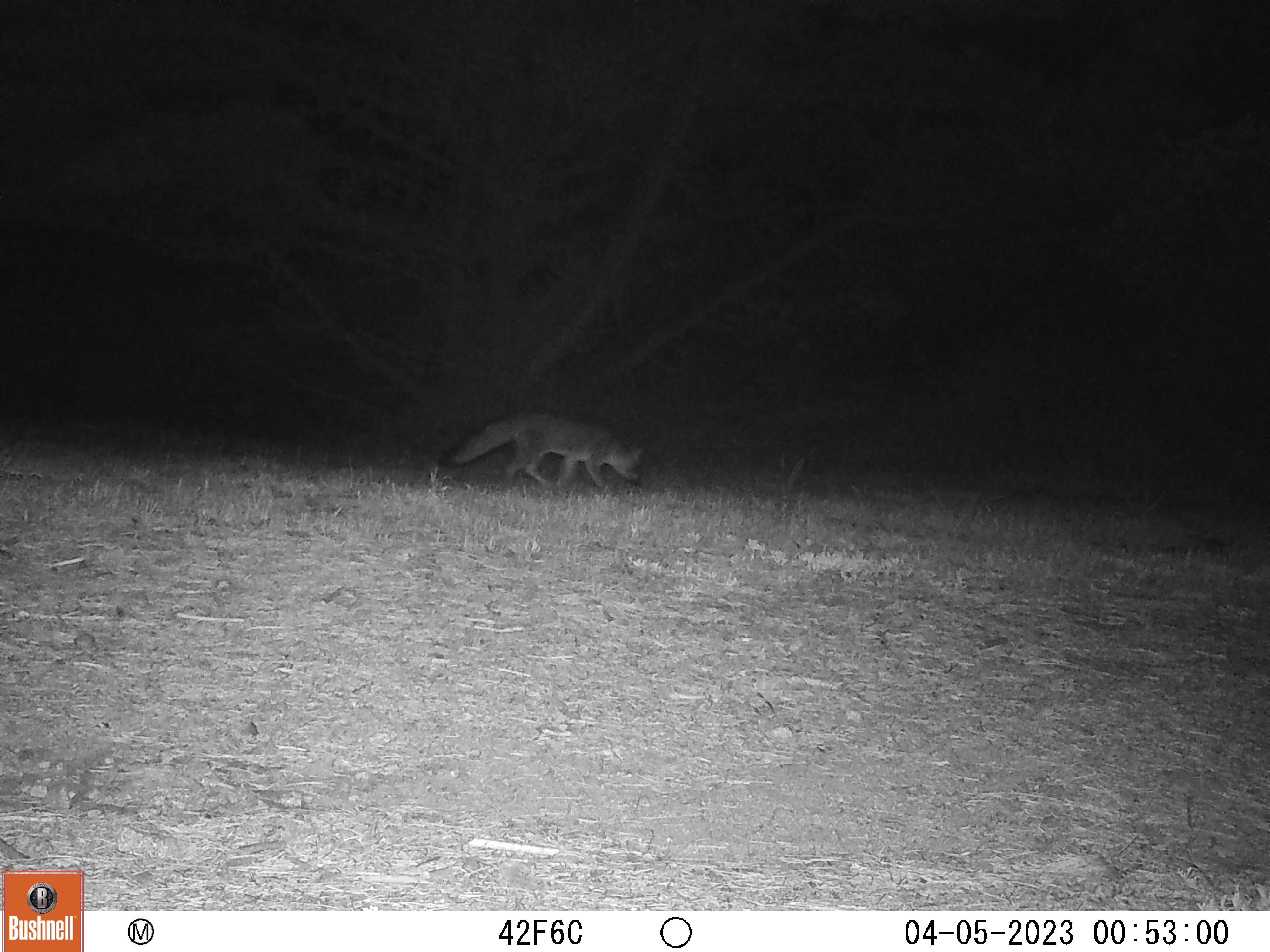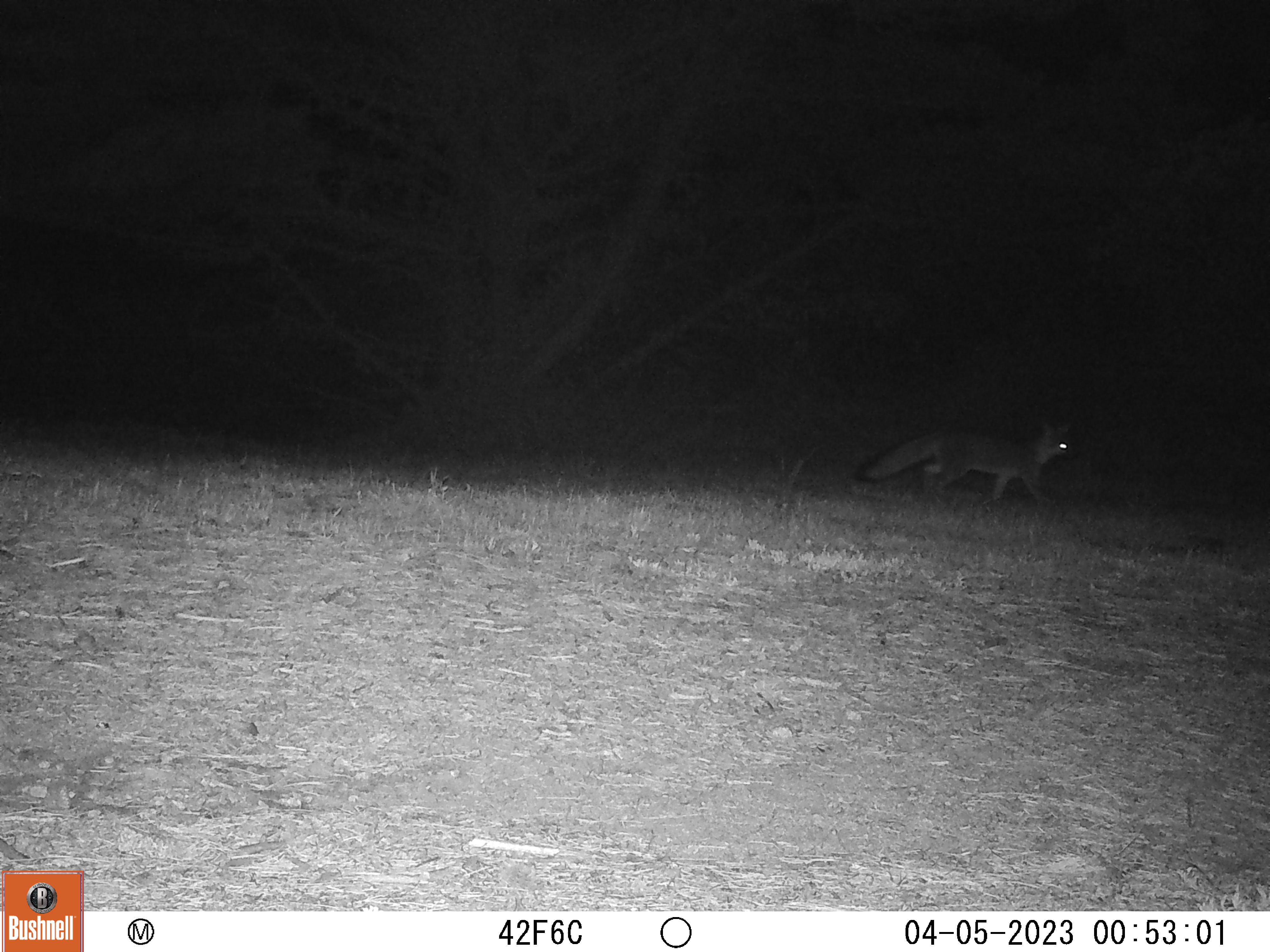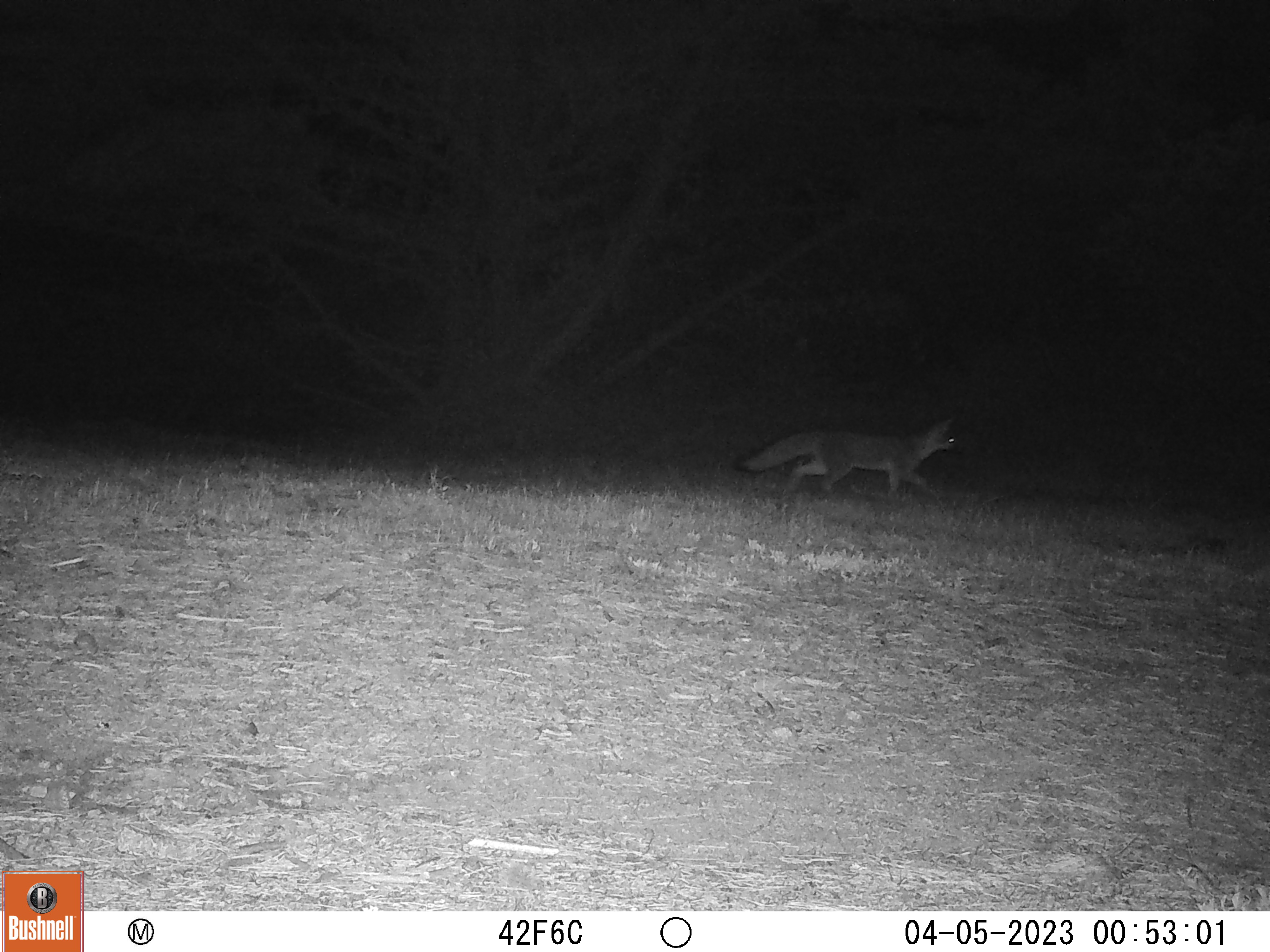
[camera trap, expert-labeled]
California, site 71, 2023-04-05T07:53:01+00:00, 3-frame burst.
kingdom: Animalia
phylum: Chordata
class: Mammalia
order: Carnivora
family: Canidae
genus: Urocyon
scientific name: Urocyon cinereoargenteus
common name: gray fox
Gray fox (Urocyon cinereoargenteus).